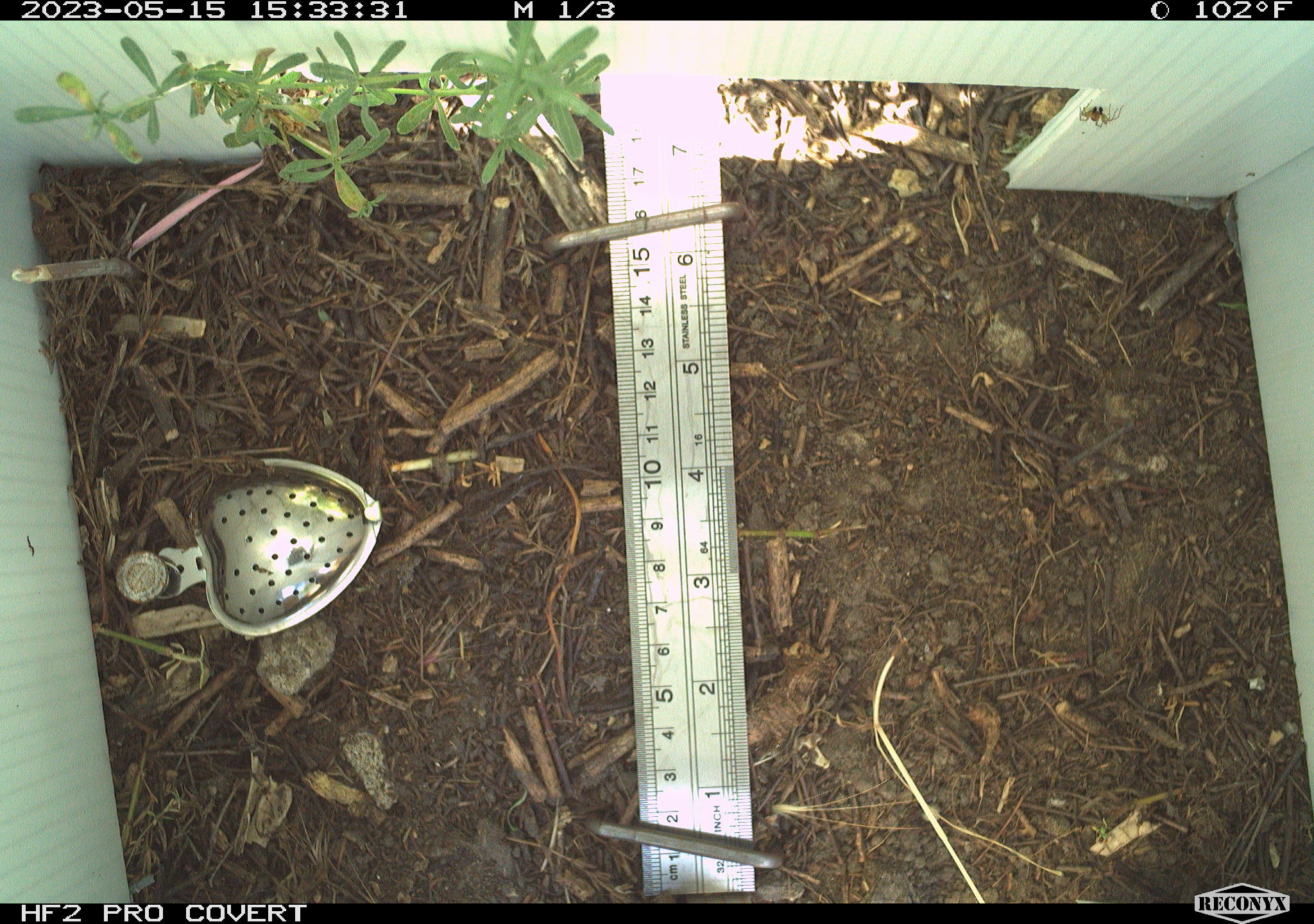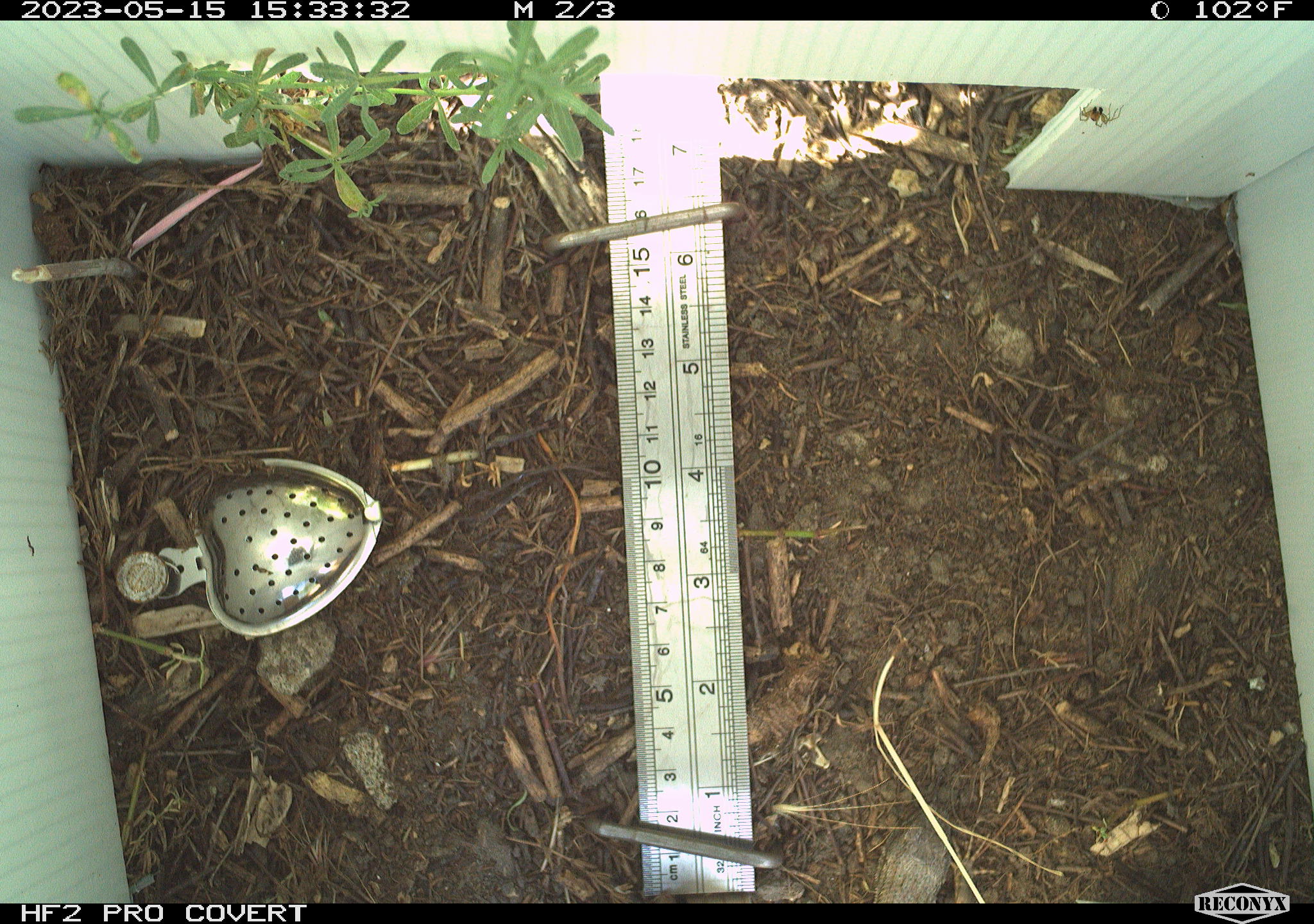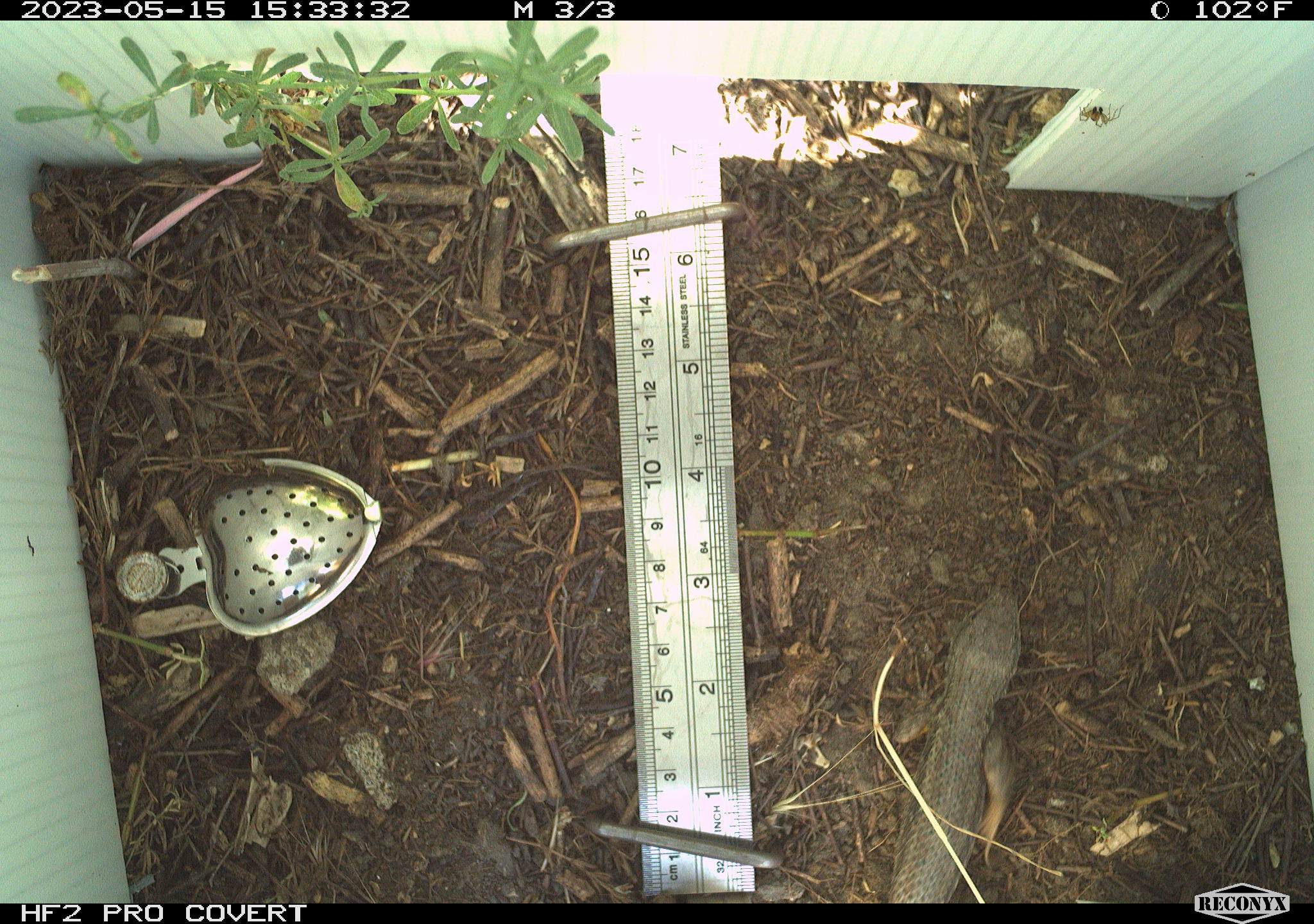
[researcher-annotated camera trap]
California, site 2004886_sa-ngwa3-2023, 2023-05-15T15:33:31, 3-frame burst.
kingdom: Animalia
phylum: Chordata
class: Reptilia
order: Squamata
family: Phrynosomatidae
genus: Sceloporus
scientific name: Sceloporus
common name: spiny lizards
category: sceloporus species